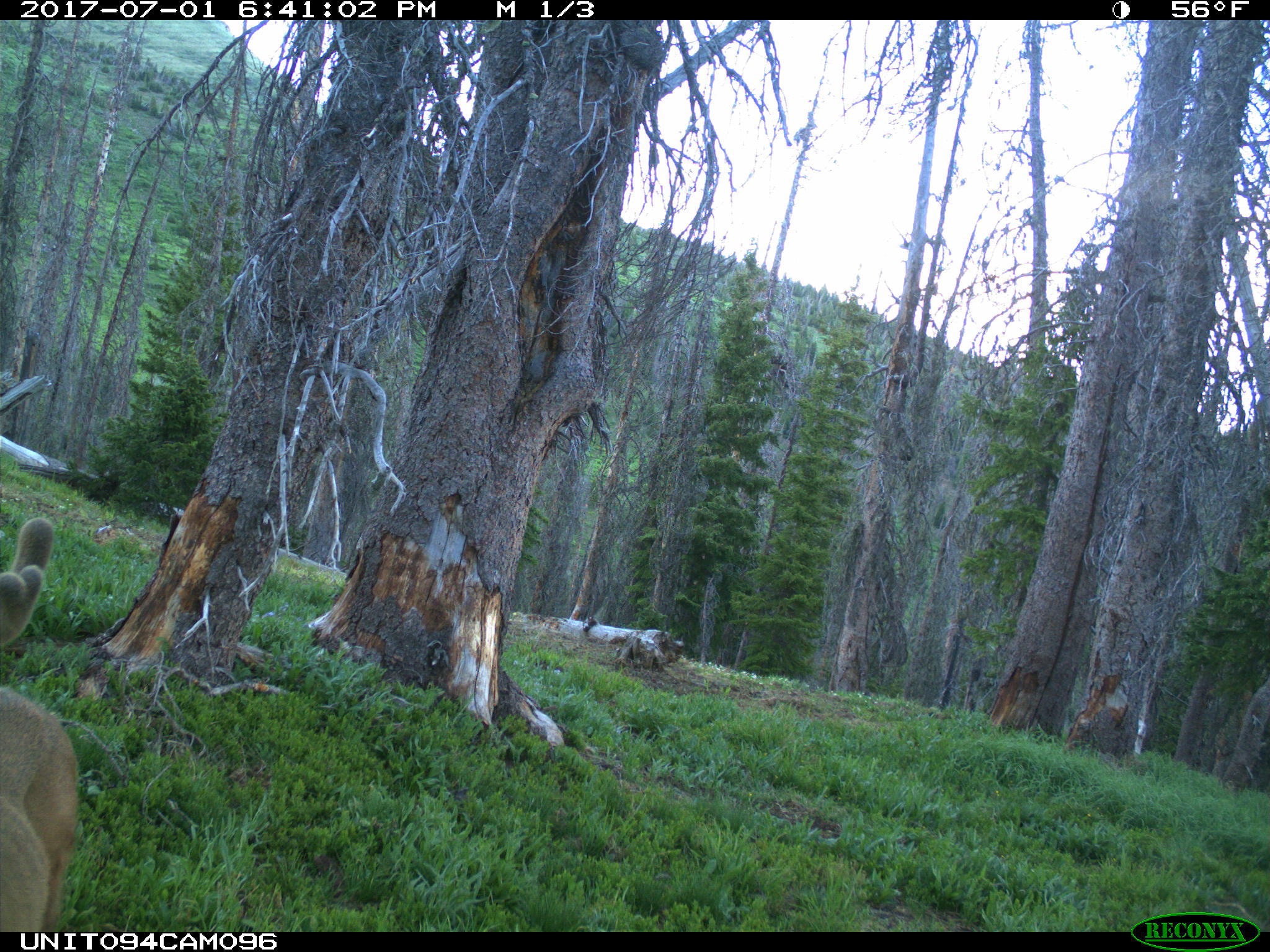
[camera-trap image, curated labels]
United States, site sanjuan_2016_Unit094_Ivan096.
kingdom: Animalia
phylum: Chordata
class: Mammalia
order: Artiodactyla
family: Cervidae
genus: Odocoileus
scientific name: Odocoileus hemionus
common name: mule deer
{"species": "Odocoileus hemionus (mule deer)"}